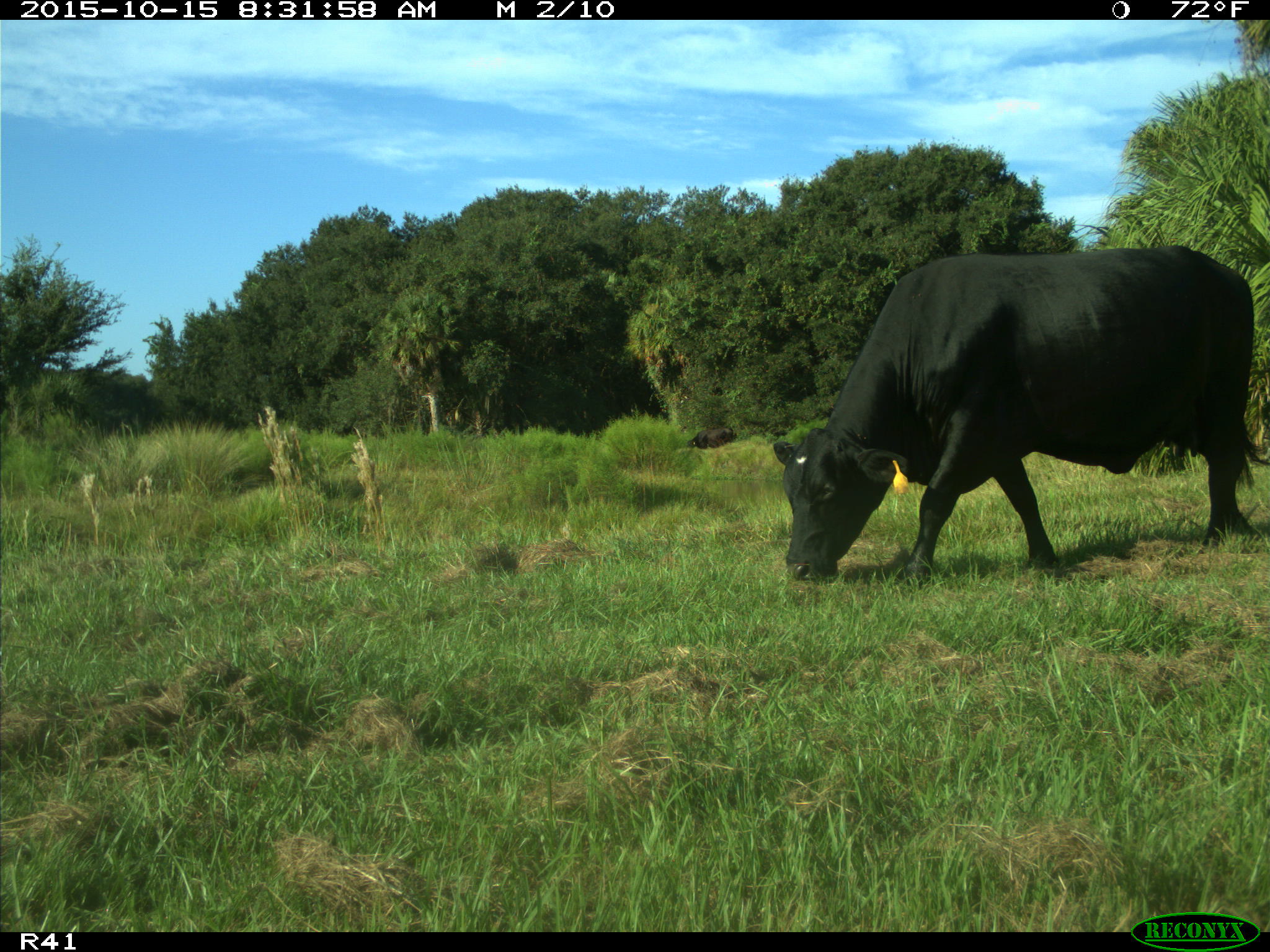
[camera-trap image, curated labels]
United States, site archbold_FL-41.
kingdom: Animalia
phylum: Chordata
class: Mammalia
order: Artiodactyla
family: Bovidae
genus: Bos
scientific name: Bos taurus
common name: domestic cow